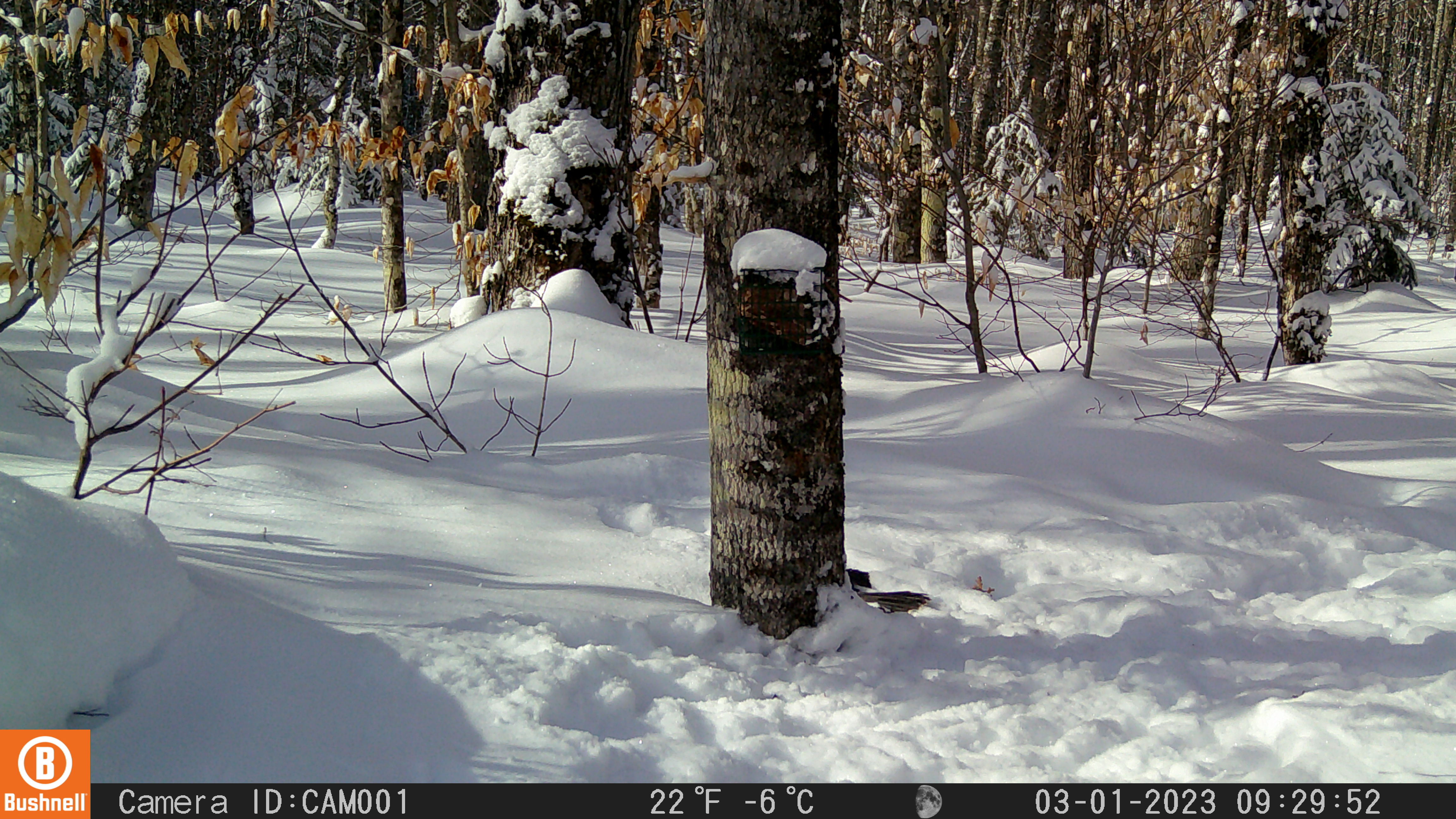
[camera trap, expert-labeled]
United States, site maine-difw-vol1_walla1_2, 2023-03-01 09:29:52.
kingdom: Animalia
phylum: Chordata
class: Aves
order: Passeriformes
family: Corvidae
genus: Perisoreus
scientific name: Perisoreus canadensis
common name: canada jay